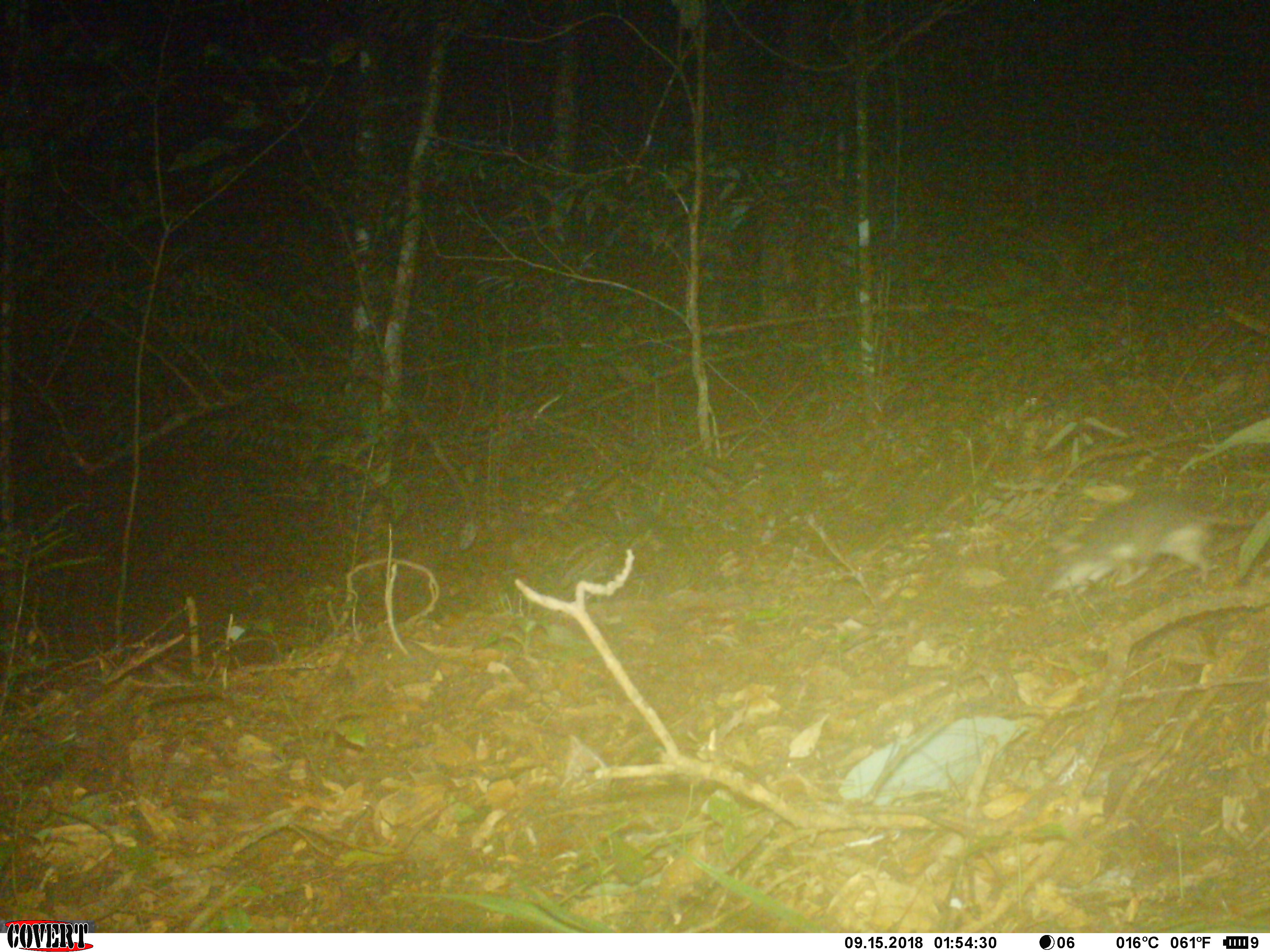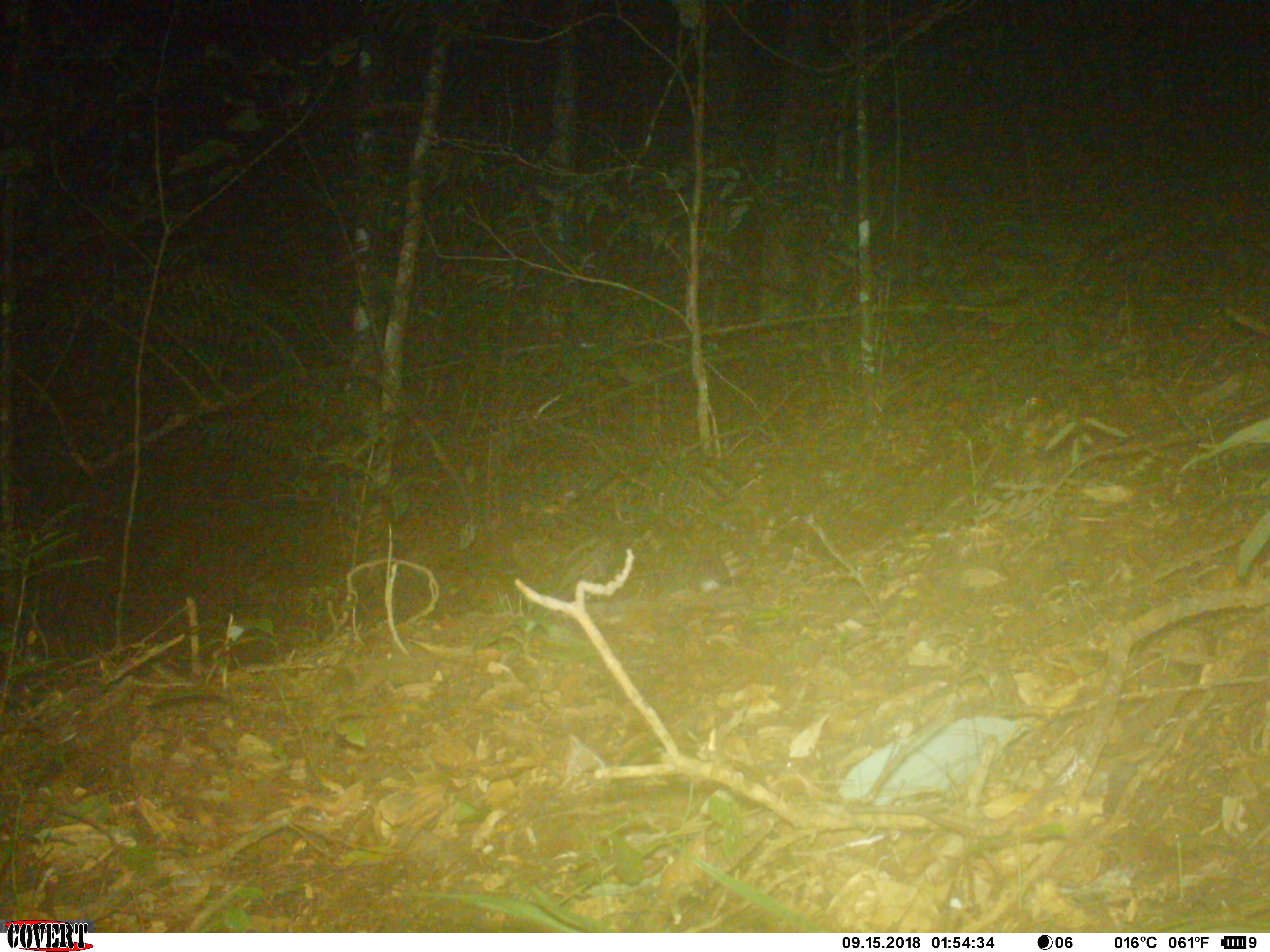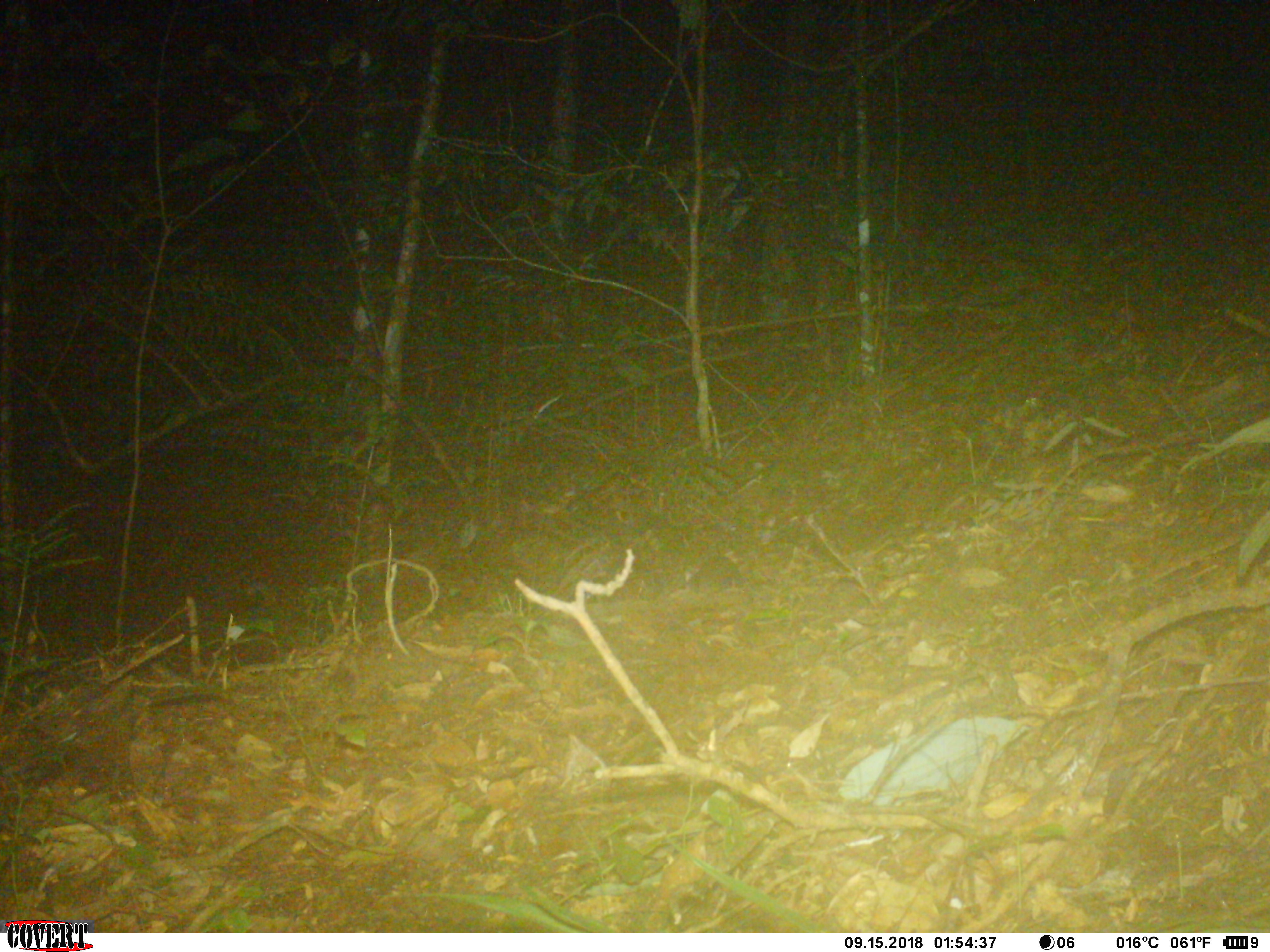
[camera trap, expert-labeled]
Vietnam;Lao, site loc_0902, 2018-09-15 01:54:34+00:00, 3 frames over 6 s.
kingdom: Animalia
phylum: Chordata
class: Mammalia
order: Rodentia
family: Muridae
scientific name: Muridae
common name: old-world mice and rats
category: unidentified murid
Unidentified murid (old-world mice and rats) (Muridae). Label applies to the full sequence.